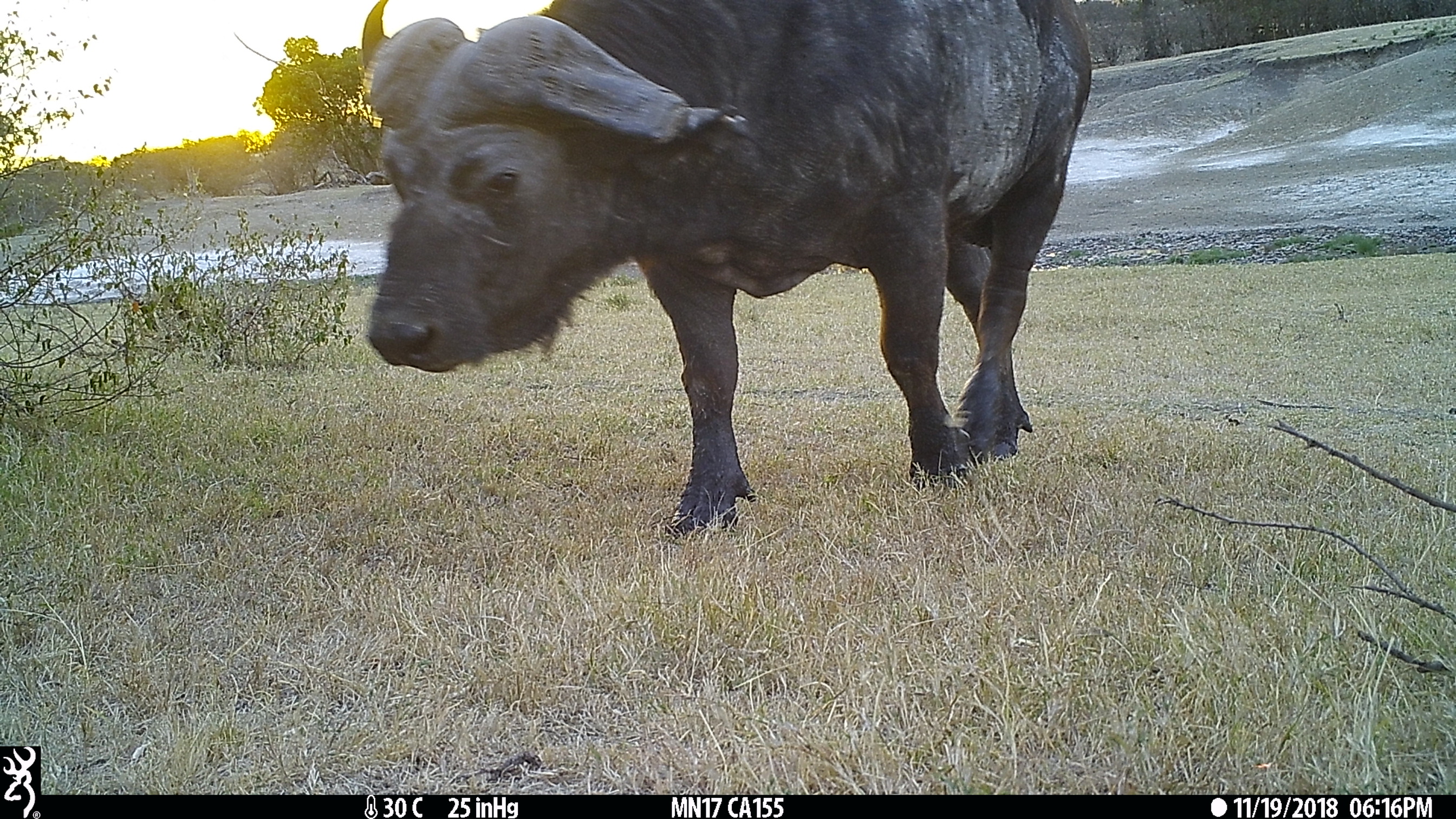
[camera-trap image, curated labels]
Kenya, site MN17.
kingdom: Animalia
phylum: Chordata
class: Mammalia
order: Artiodactyla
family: Bovidae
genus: Syncerus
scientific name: Syncerus caffer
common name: buffalo